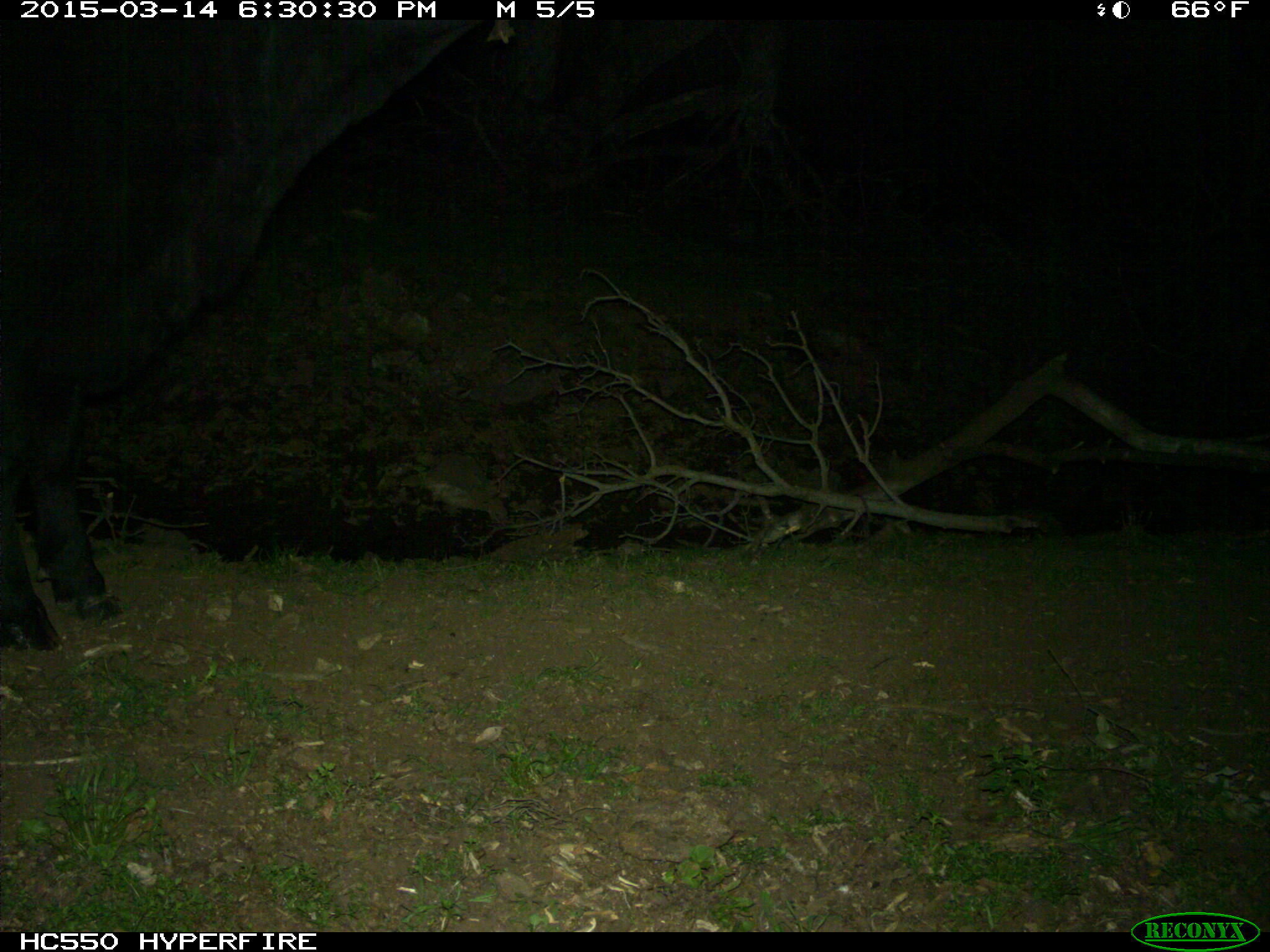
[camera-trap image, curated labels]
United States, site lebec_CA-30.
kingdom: Animalia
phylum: Chordata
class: Mammalia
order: Artiodactyla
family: Bovidae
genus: Bos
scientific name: Bos taurus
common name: domestic cow